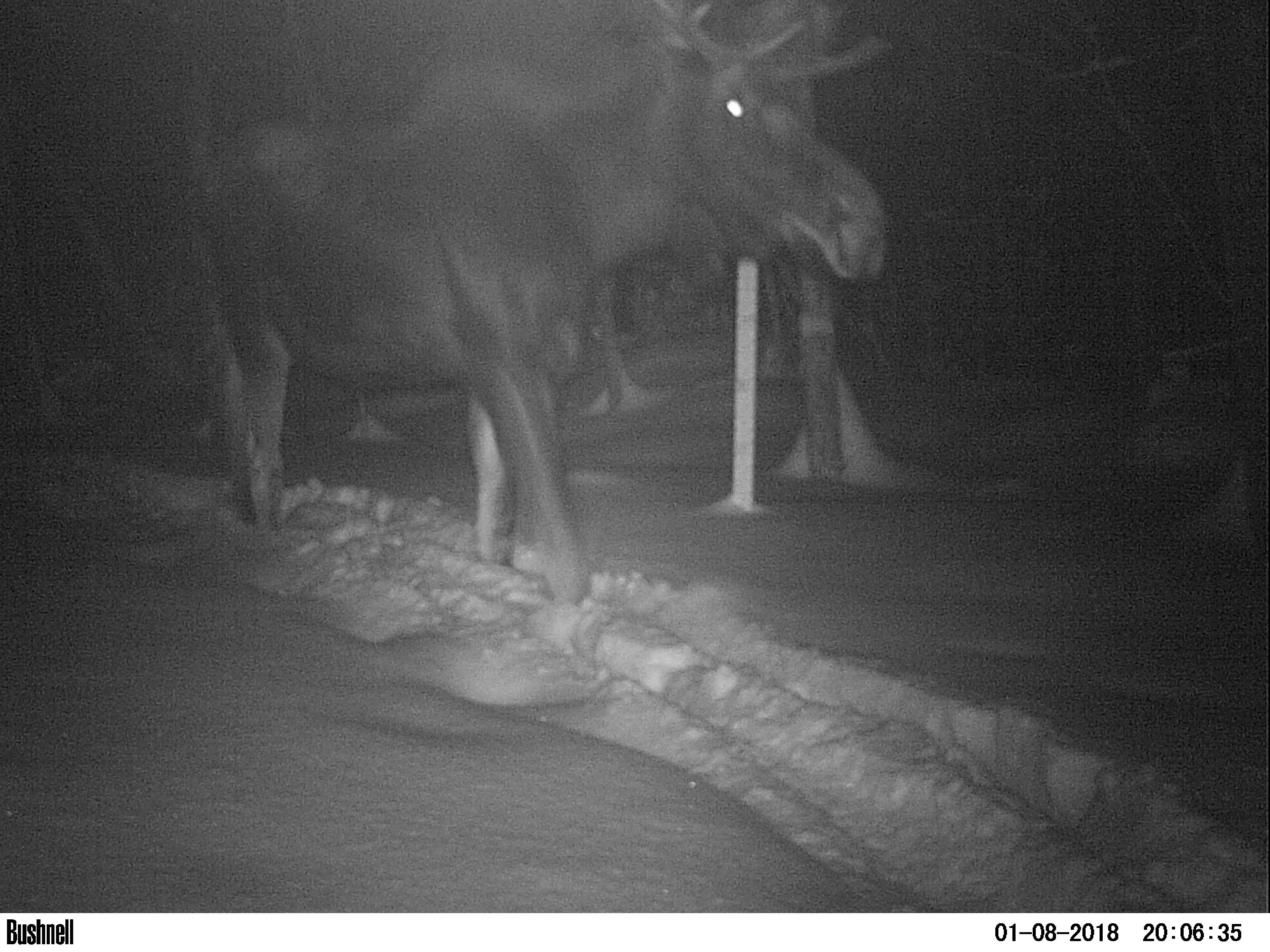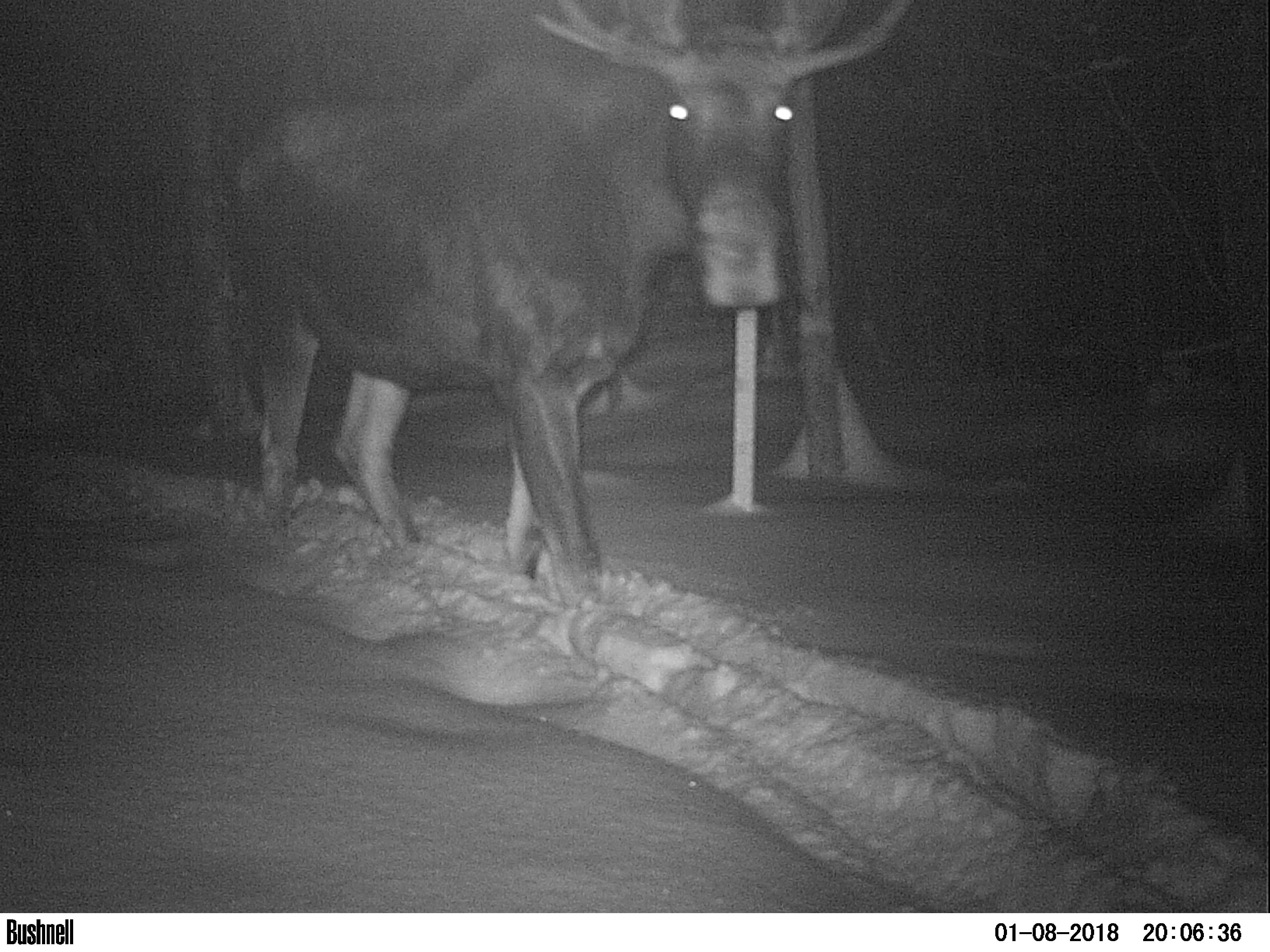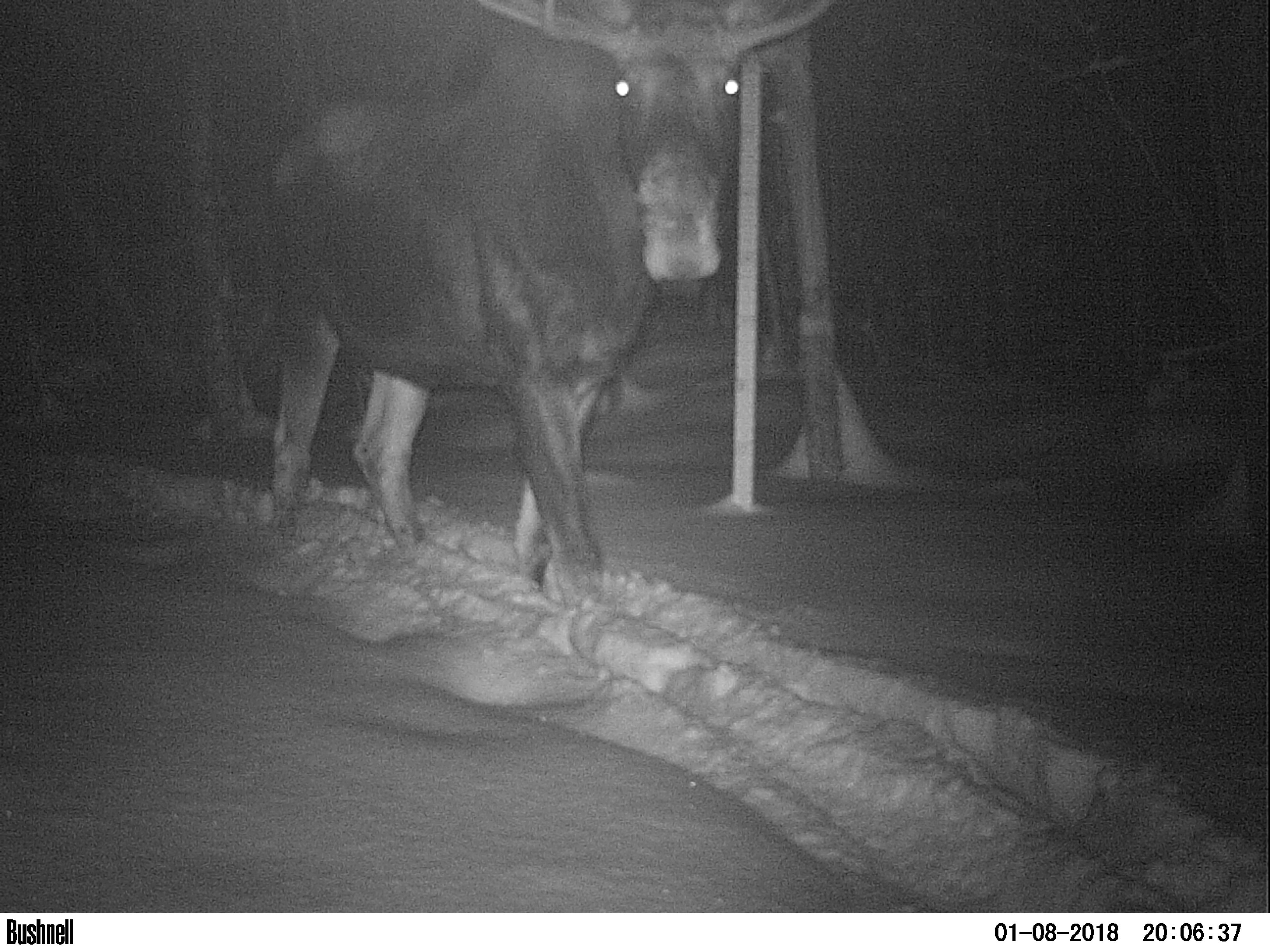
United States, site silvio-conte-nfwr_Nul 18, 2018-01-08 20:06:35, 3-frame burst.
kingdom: Animalia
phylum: Chordata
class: Mammalia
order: Artiodactyla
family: Cervidae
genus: Alces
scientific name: Alces alces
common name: moose